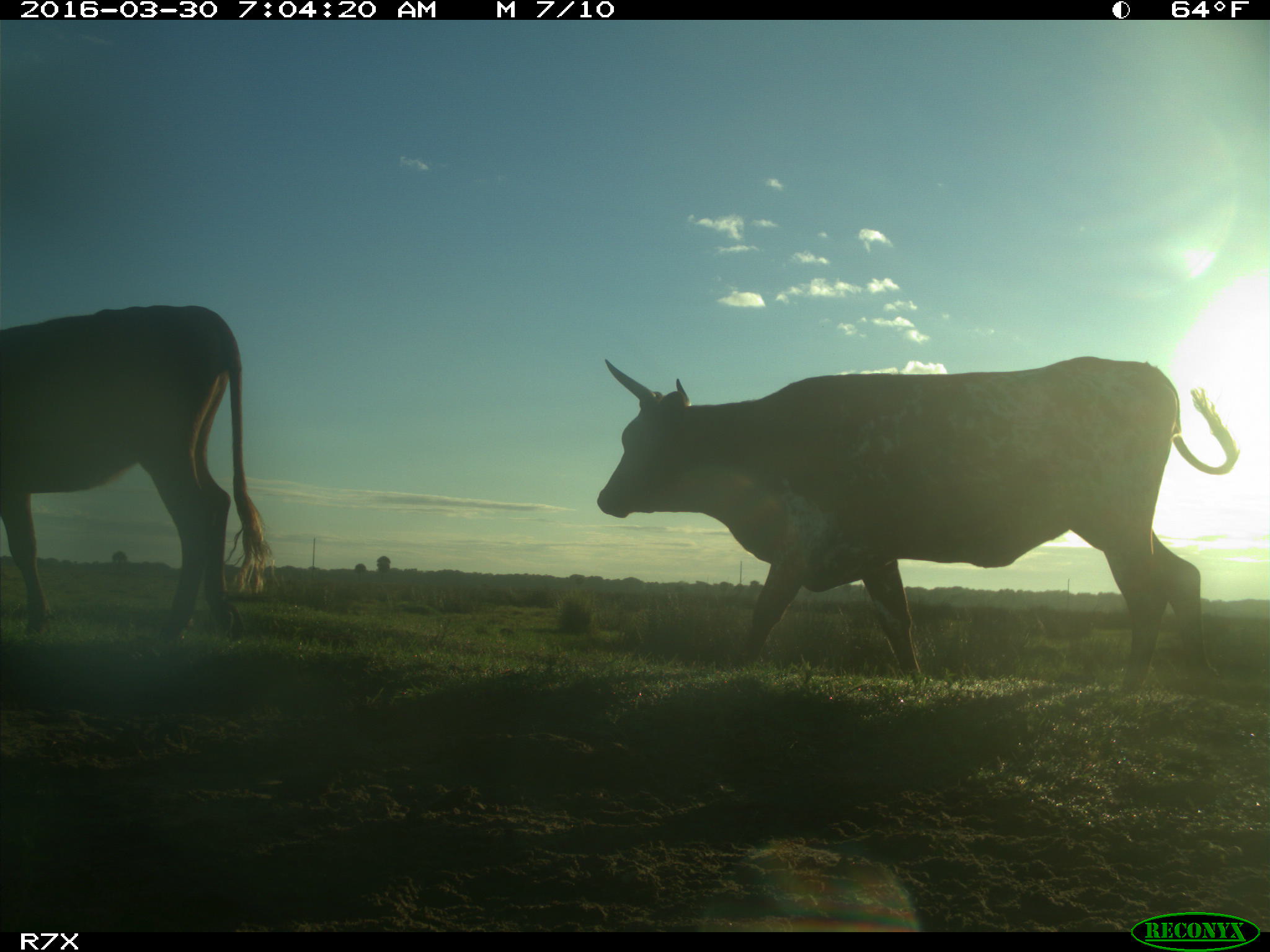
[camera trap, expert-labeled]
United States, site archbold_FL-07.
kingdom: Animalia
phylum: Chordata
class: Mammalia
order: Artiodactyla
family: Bovidae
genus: Bos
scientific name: Bos taurus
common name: domestic cow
Bos taurus (domestic cow).